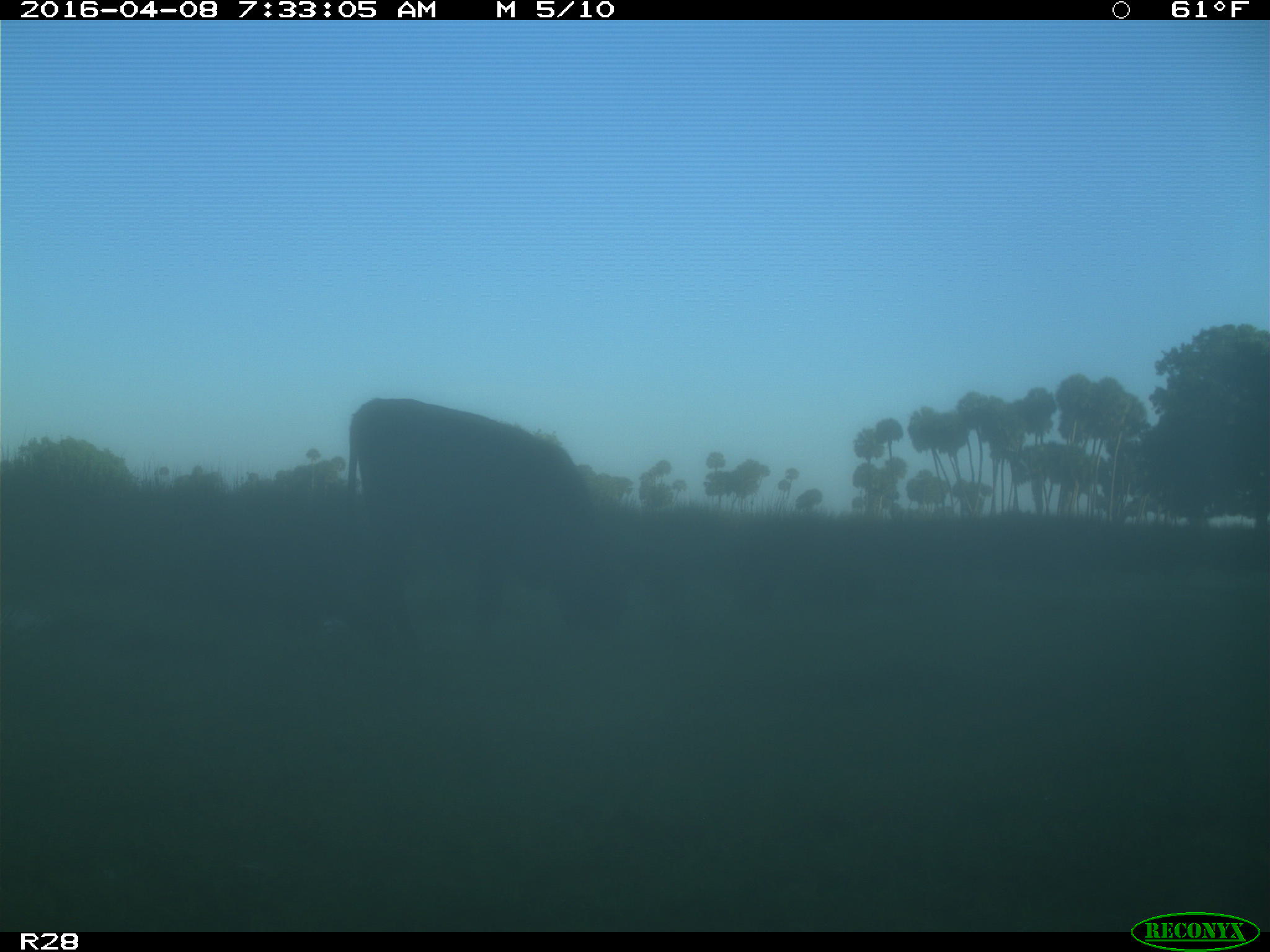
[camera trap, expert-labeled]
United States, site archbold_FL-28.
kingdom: Animalia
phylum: Chordata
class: Mammalia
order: Artiodactyla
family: Bovidae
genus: Bos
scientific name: Bos taurus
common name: domestic cow